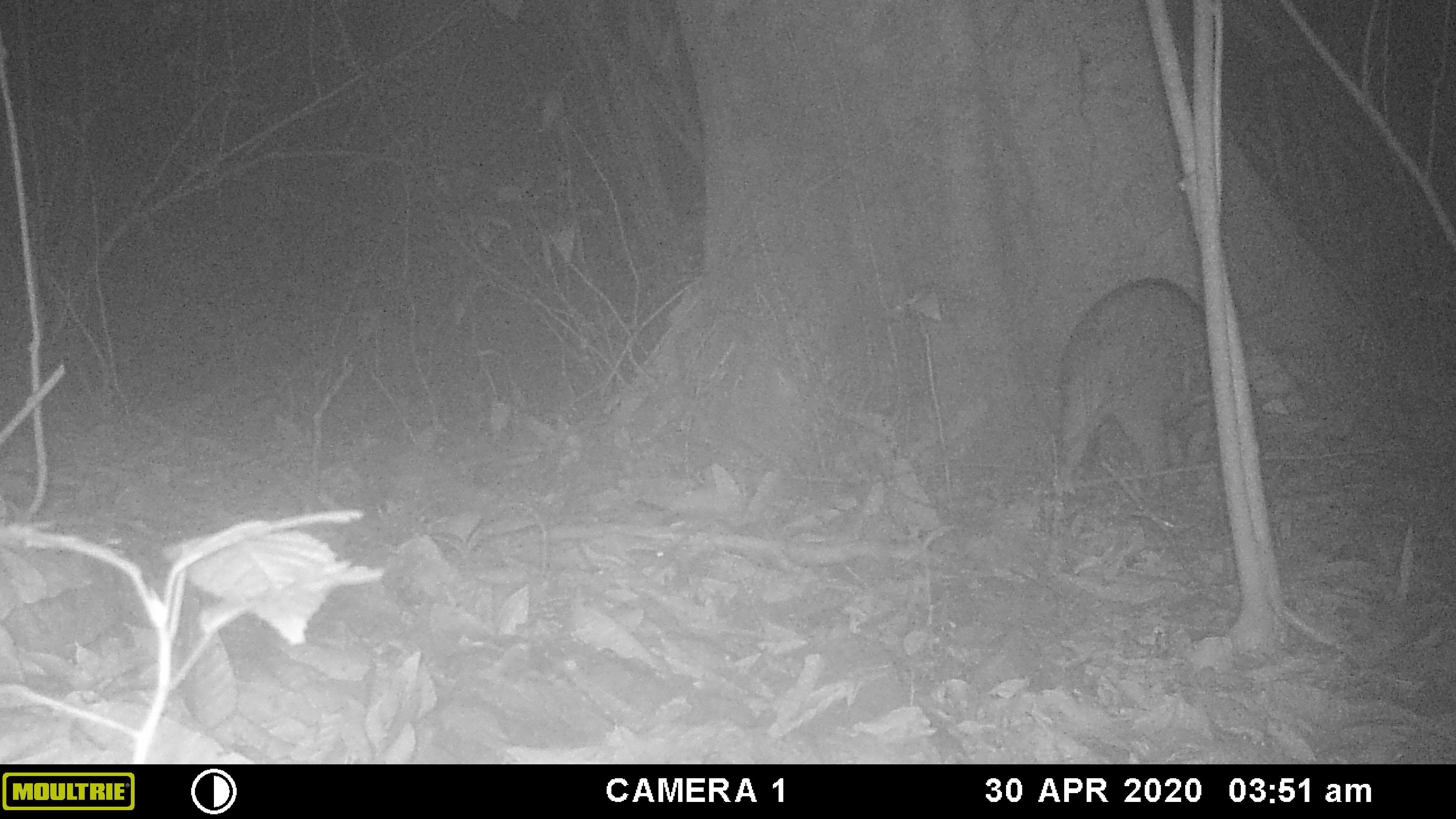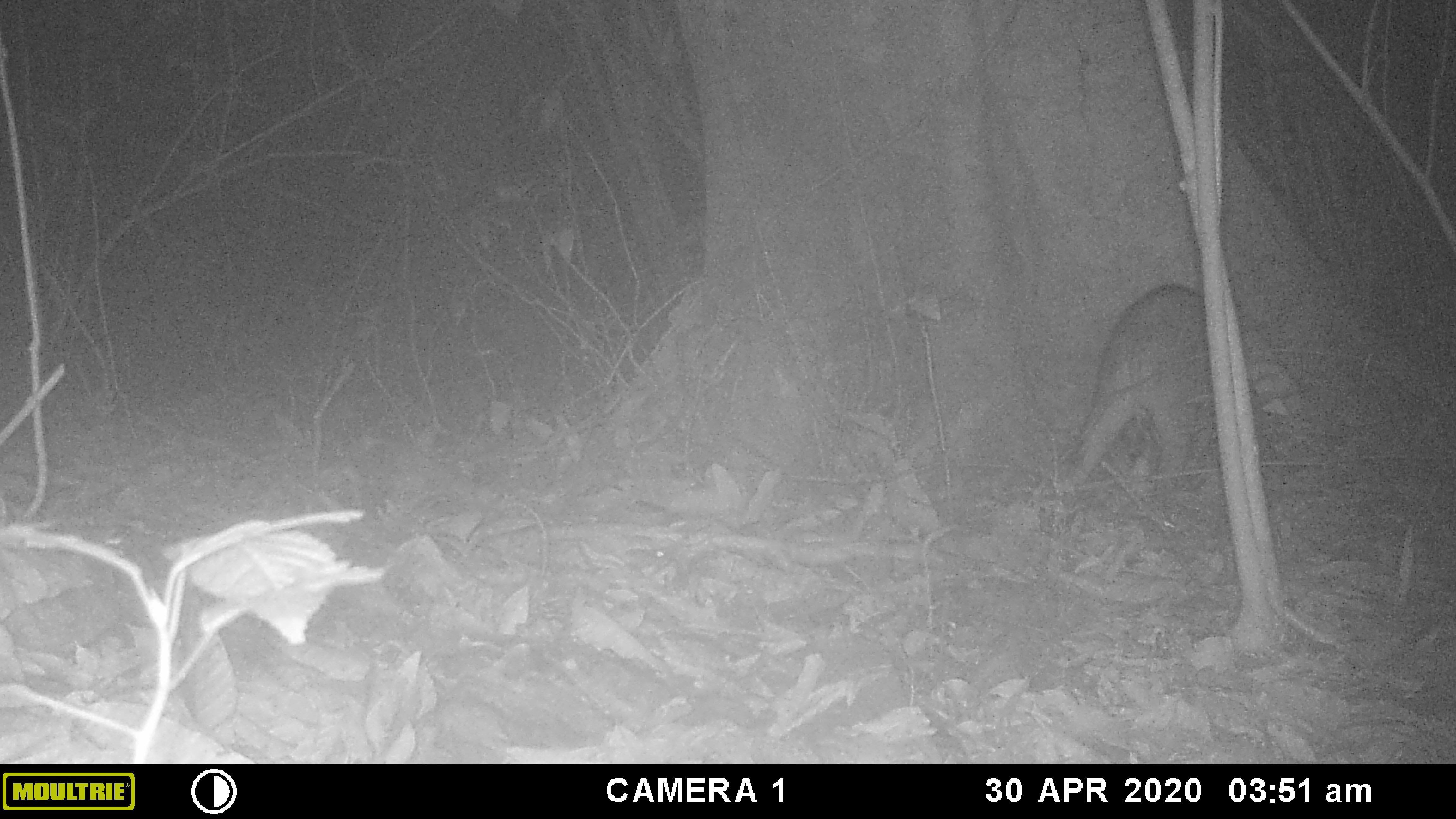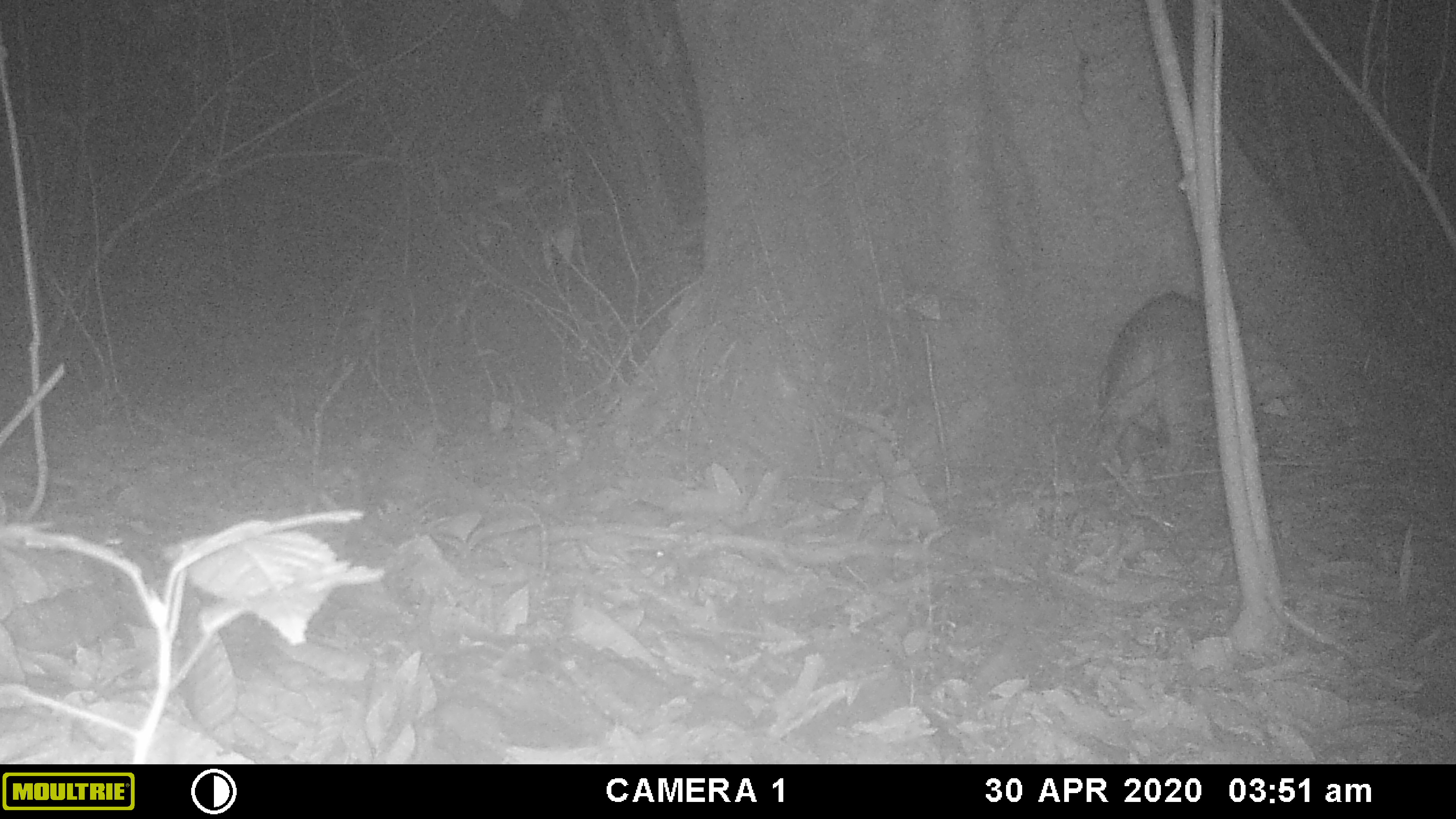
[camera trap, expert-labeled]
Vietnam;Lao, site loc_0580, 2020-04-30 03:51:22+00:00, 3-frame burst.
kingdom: Animalia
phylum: Chordata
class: Mammalia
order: Artiodactyla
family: Suidae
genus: Sus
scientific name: Sus scrofa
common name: eurasian wild pig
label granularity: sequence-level